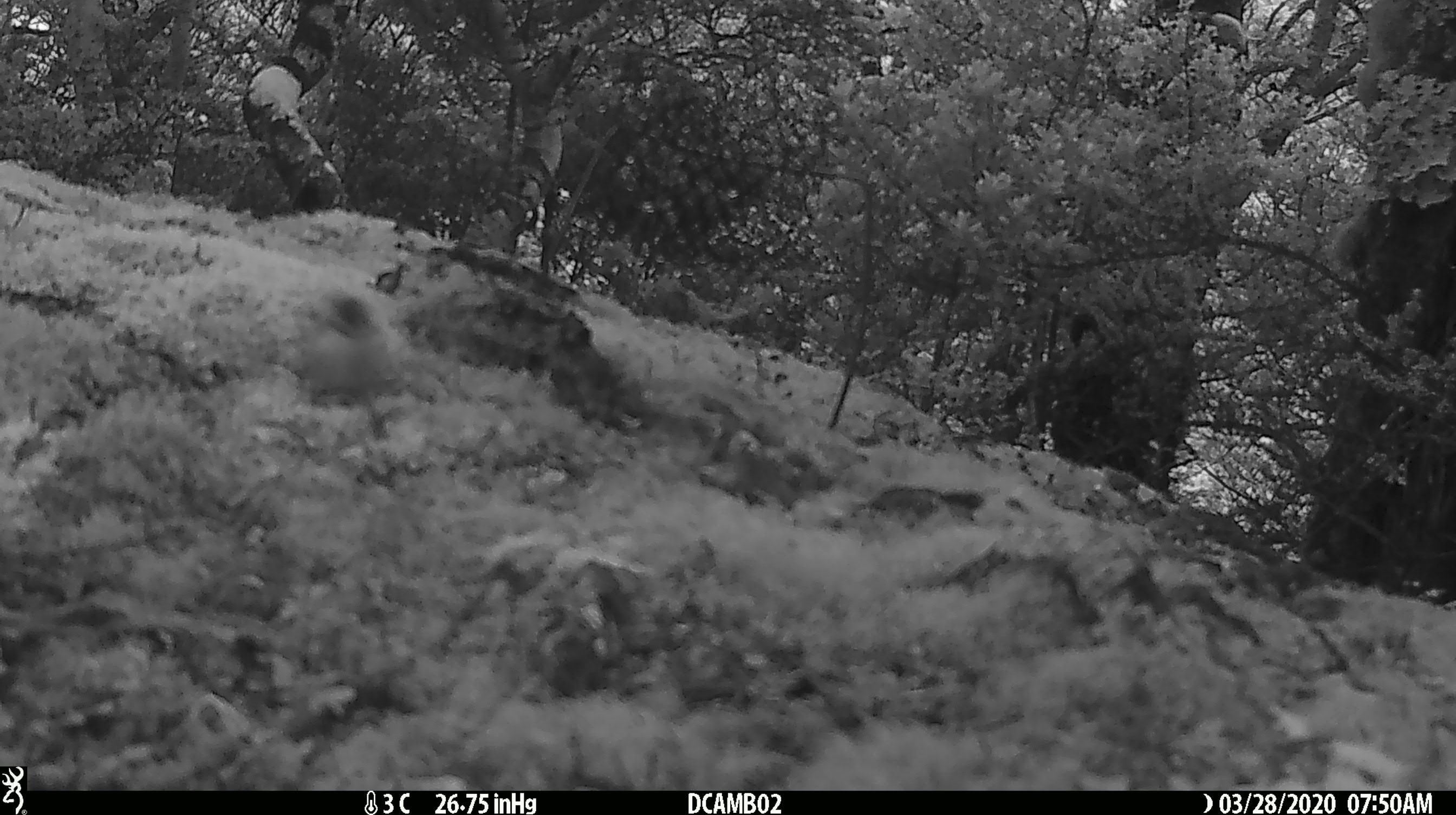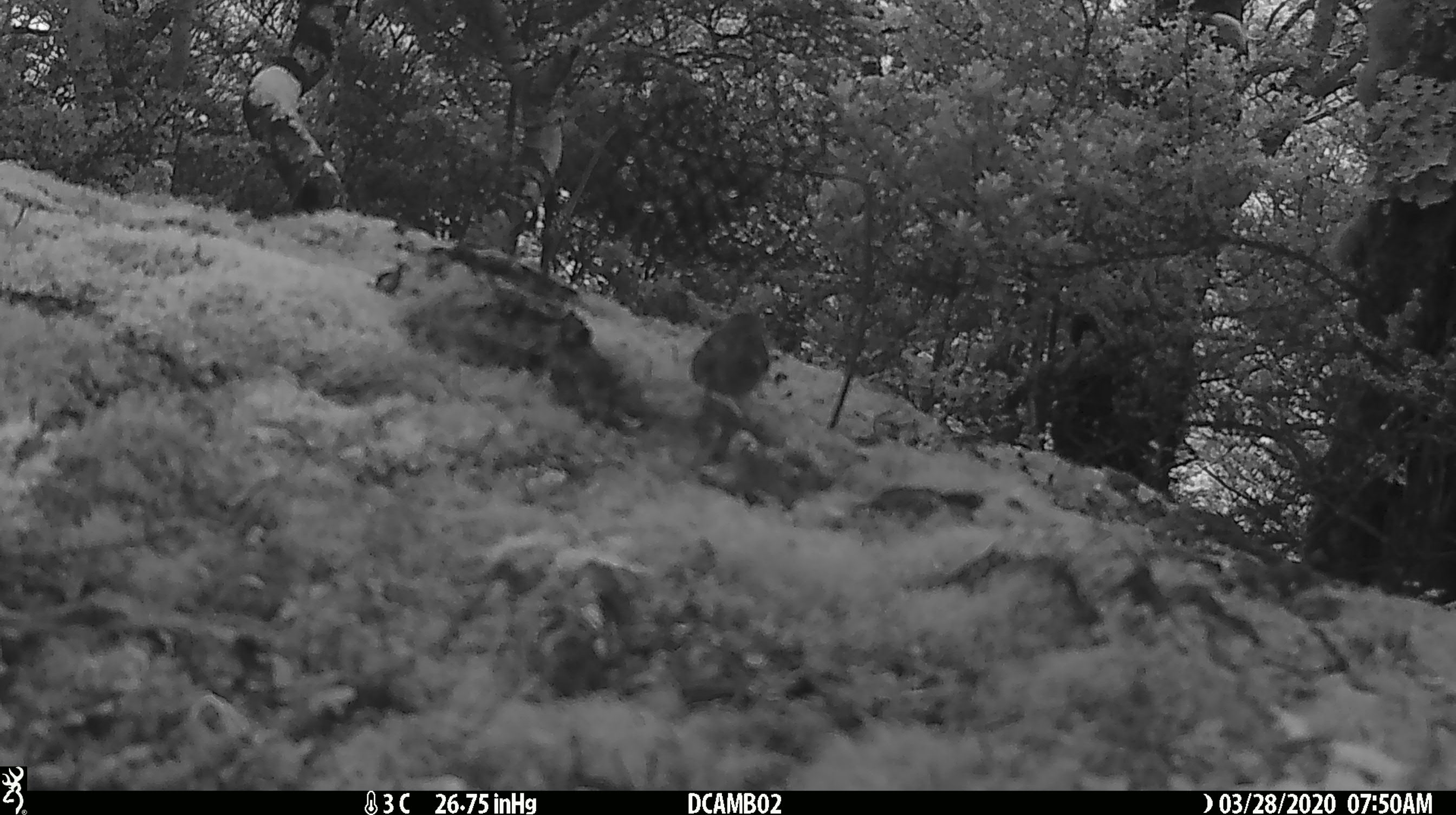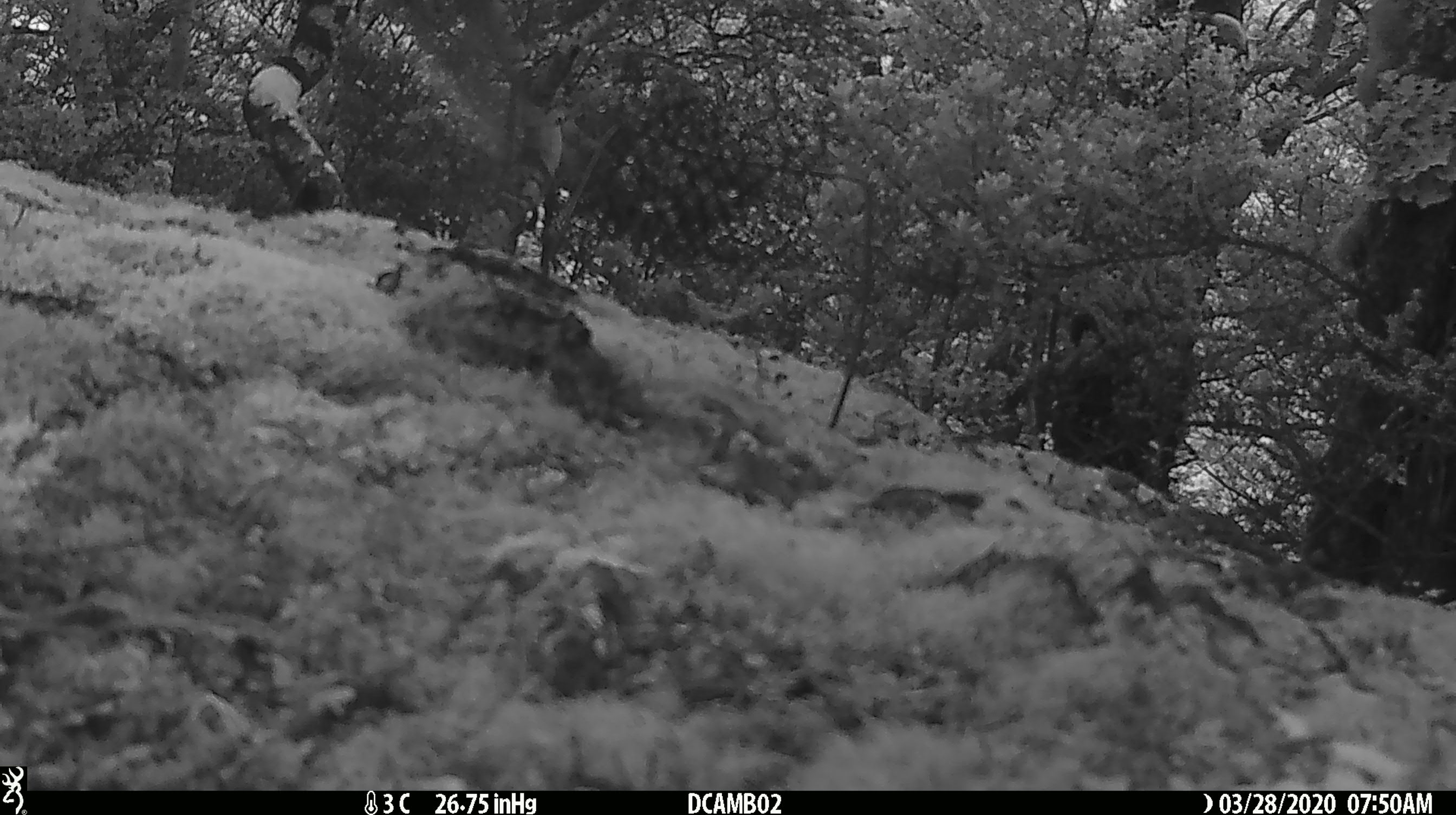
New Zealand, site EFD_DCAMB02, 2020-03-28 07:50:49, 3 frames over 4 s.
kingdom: Animalia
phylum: Chordata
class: Aves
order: Passeriformes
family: Acanthisittidae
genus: Acanthisitta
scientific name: Acanthisitta chloris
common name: rifleman